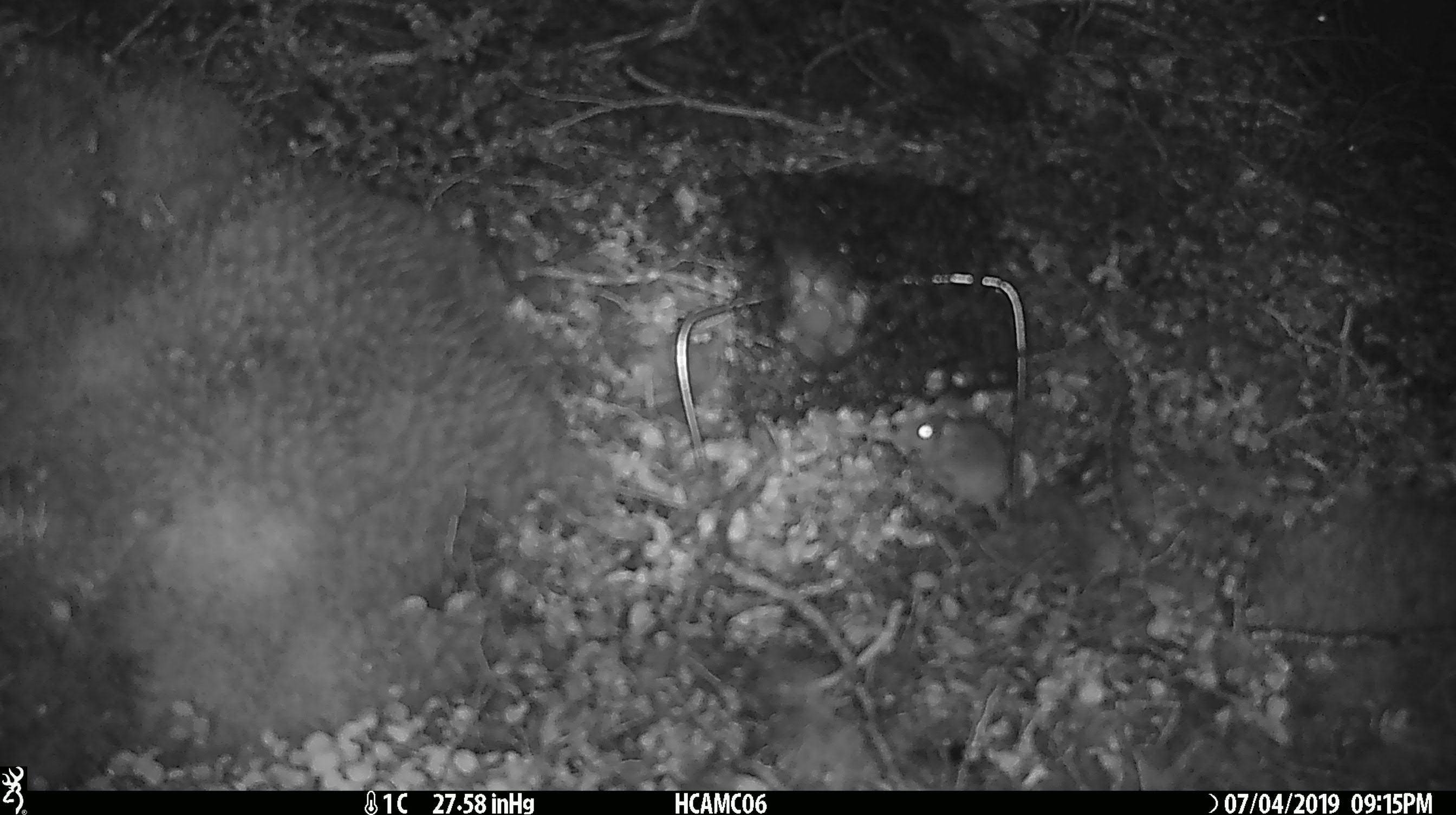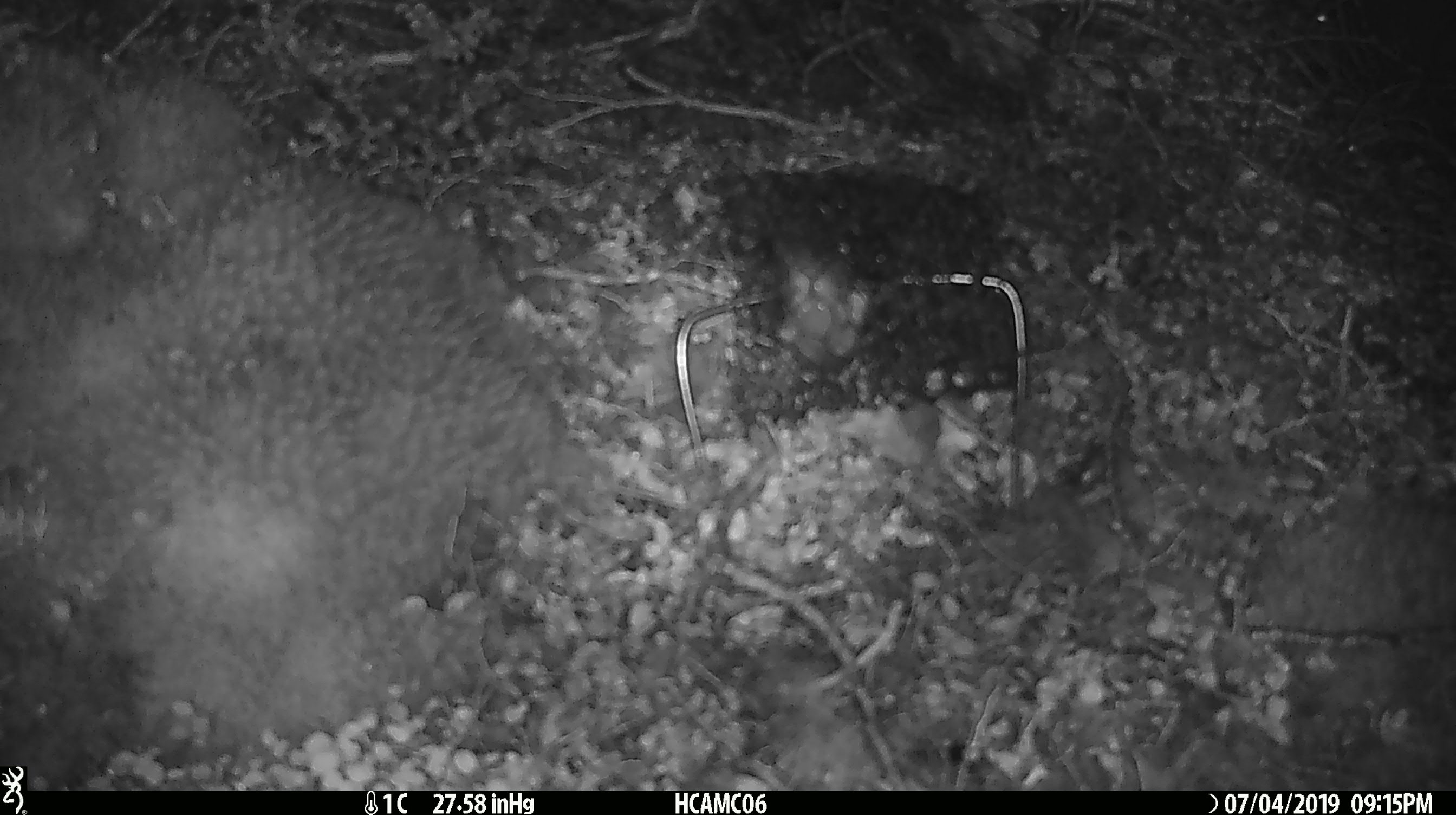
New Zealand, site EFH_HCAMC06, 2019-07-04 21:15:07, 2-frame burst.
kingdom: Animalia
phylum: Chordata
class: Mammalia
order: Rodentia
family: Muridae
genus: Mus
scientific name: Mus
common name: mouse